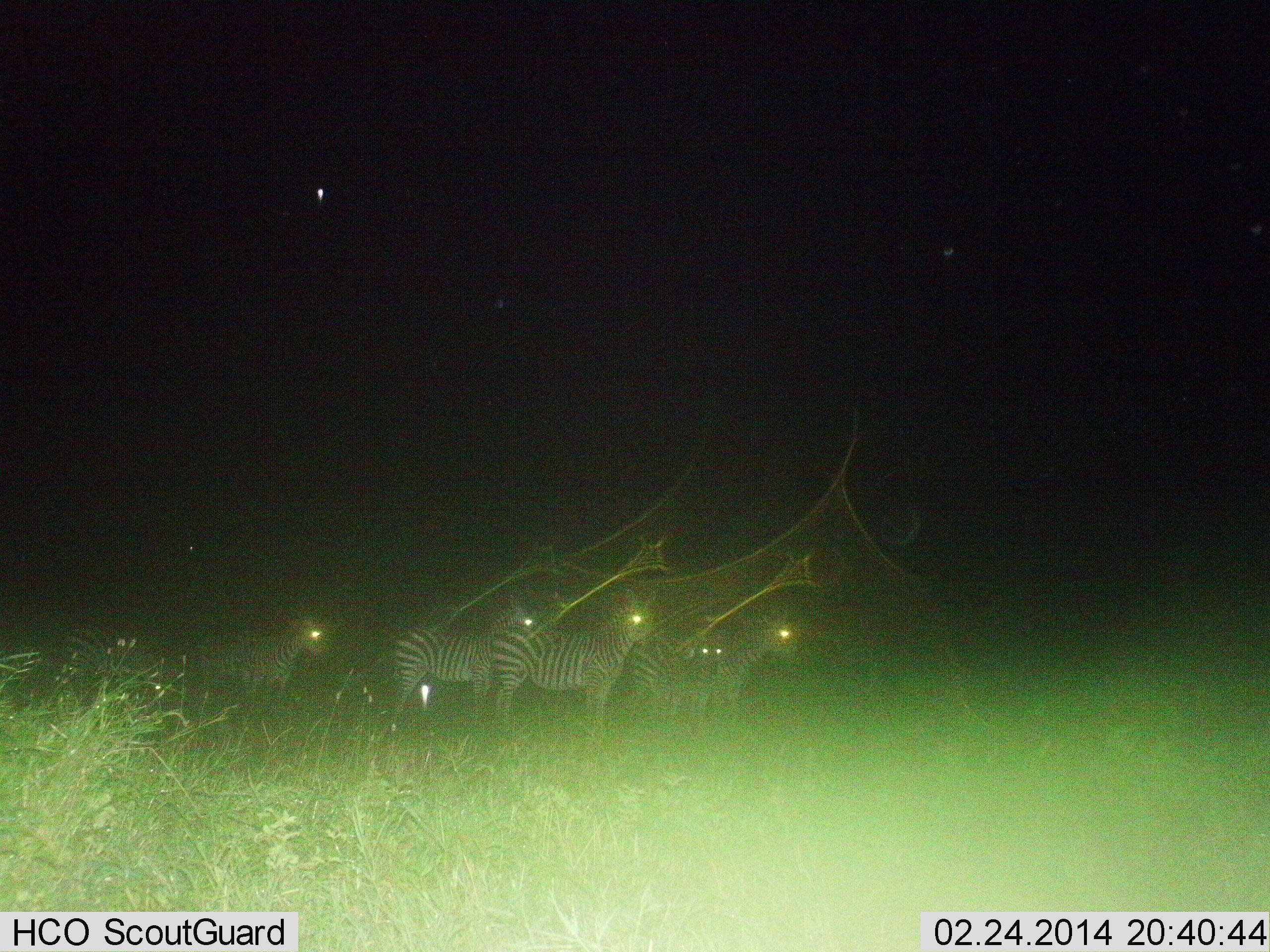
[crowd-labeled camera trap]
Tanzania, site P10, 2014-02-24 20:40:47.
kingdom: Animalia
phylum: Chordata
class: Mammalia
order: Perissodactyla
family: Equidae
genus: Equus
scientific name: Equus quagga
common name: plains zebra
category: zebra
Zebra (plains zebra) (Equus quagga), count 5. Behavior (volunteer vote fractions): standing 100%, resting 0%, moving 0%, interacting 0%. Young present (vote fraction): 30%. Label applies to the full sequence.